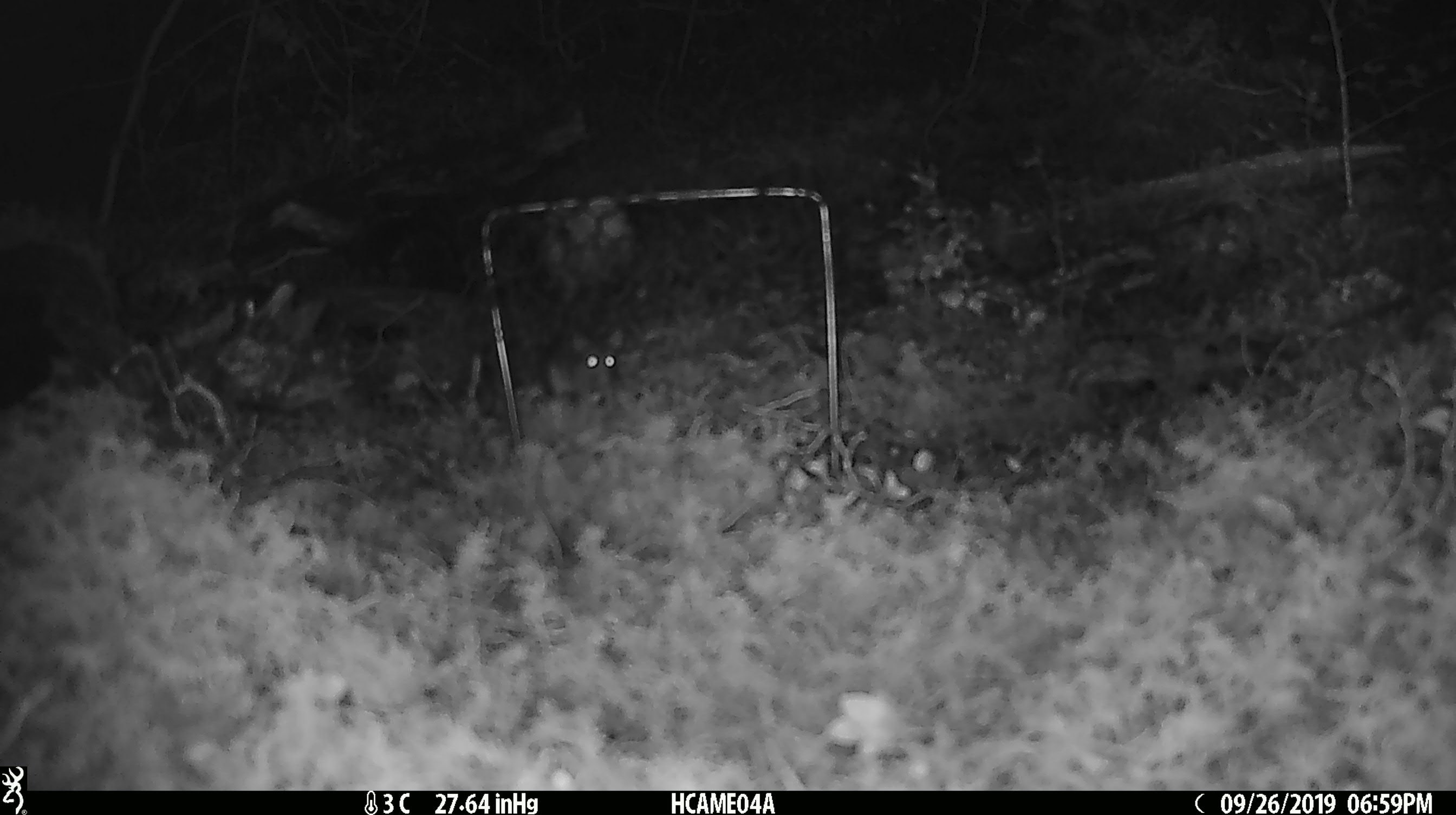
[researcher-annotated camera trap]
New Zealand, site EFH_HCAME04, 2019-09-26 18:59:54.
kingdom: Animalia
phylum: Chordata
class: Mammalia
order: Rodentia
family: Muridae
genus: Mus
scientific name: Mus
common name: mouse